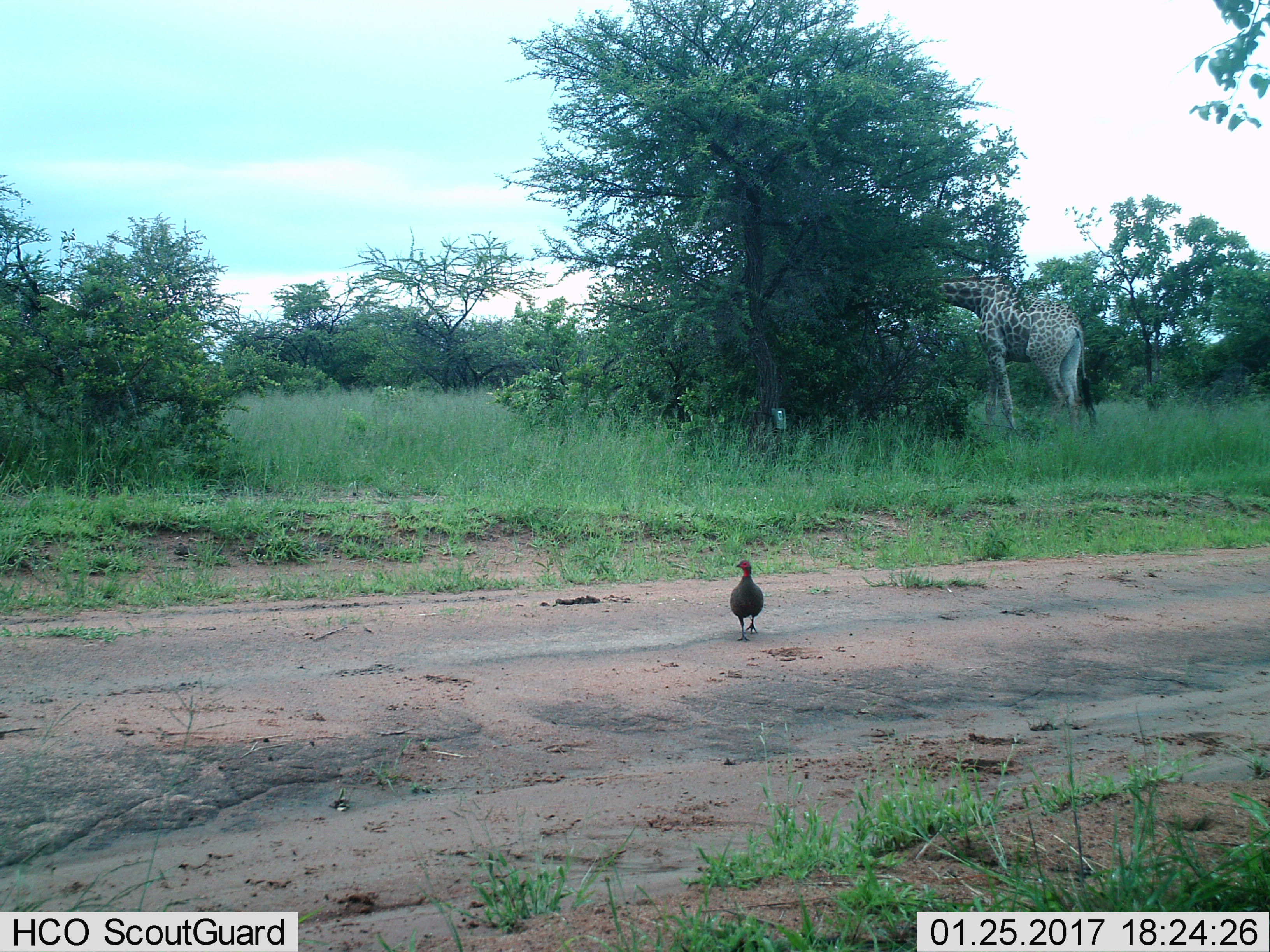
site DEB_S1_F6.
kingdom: Animalia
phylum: Chordata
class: Aves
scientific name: Aves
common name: bird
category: birdother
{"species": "birdother (bird) (Aves)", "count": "1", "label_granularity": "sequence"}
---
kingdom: Animalia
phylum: Chordata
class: Mammalia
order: Artiodactyla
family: Giraffidae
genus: Giraffa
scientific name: Giraffa camelopardalis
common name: giraffe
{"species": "giraffe (Giraffa camelopardalis)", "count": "1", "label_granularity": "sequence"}